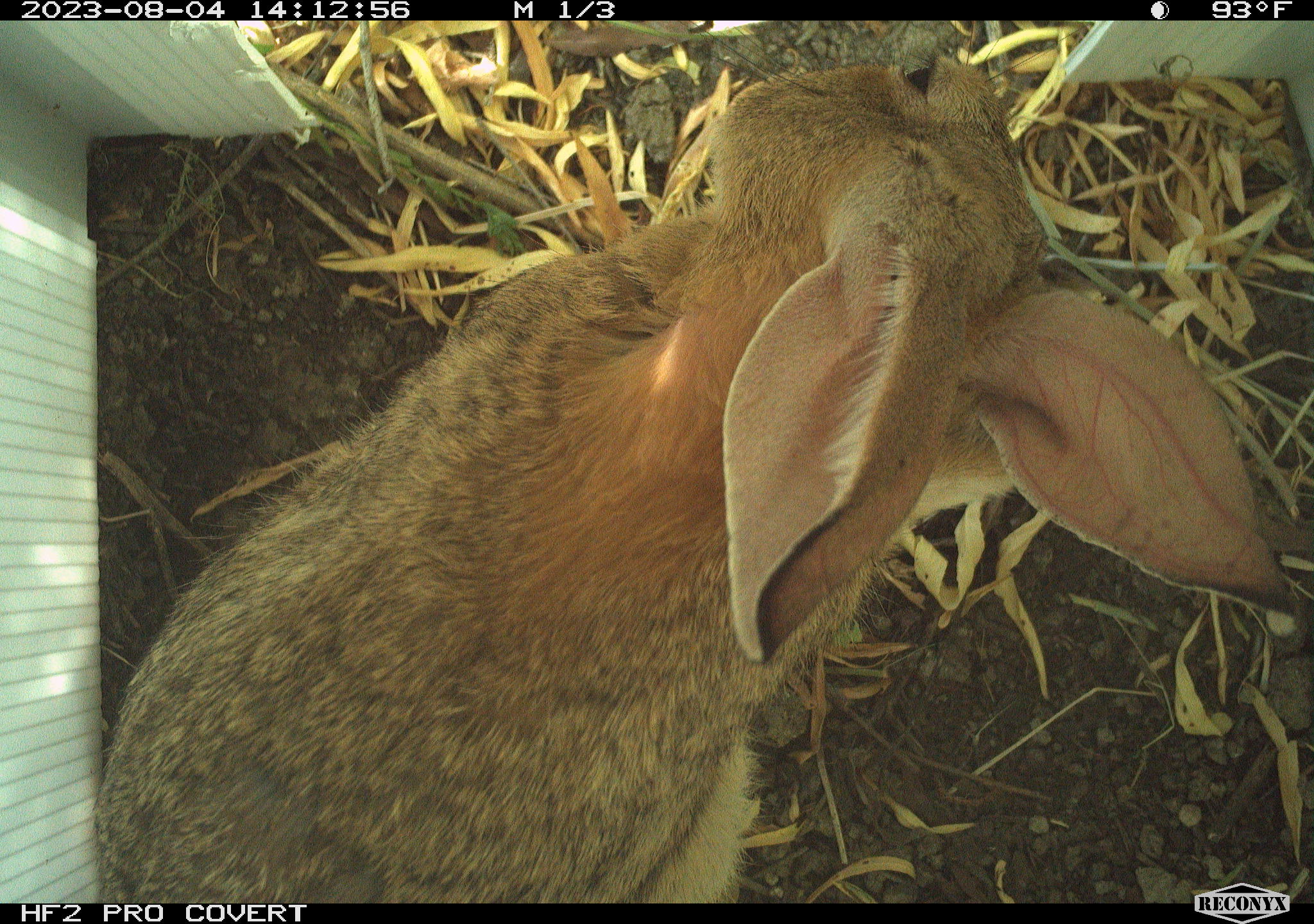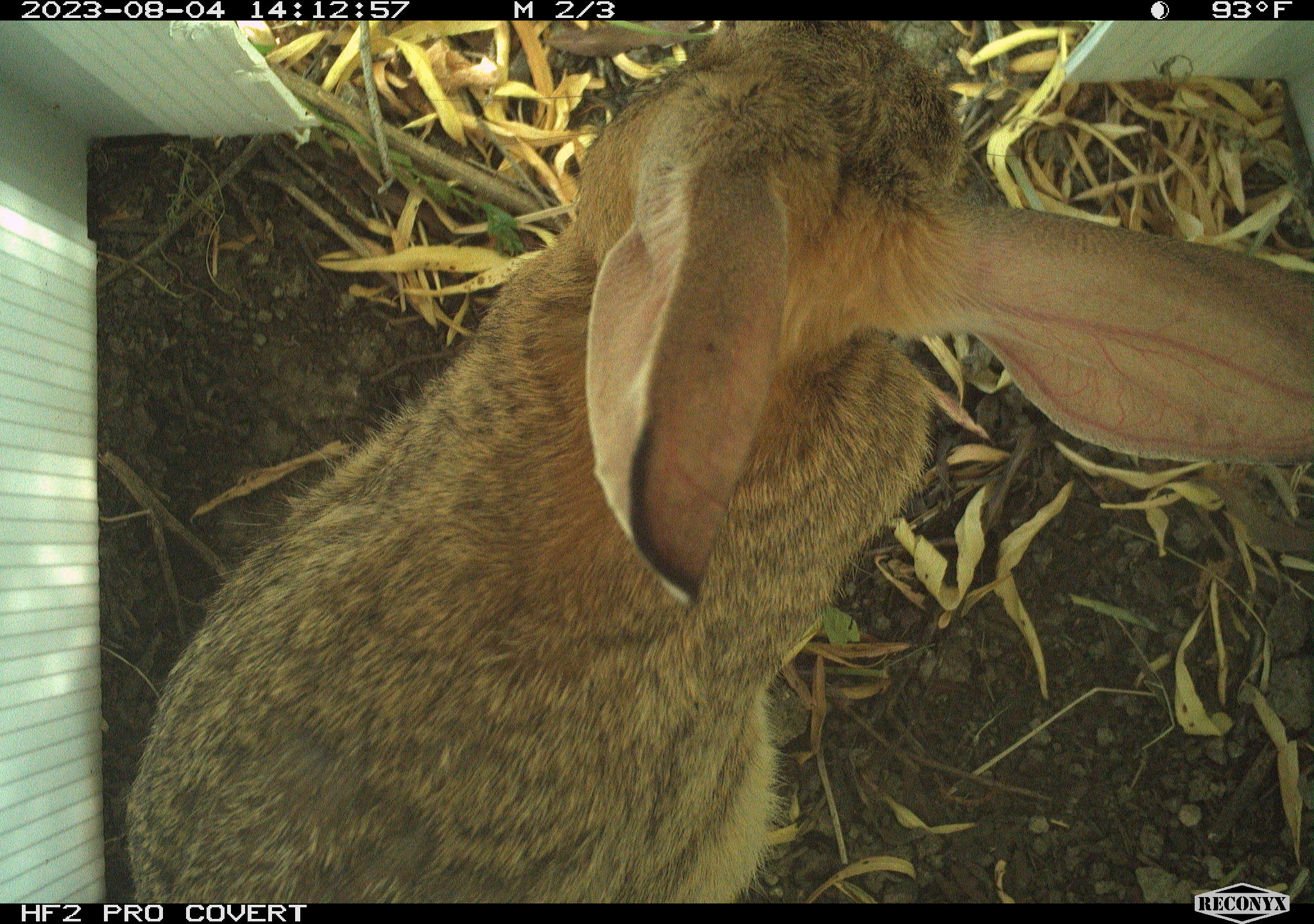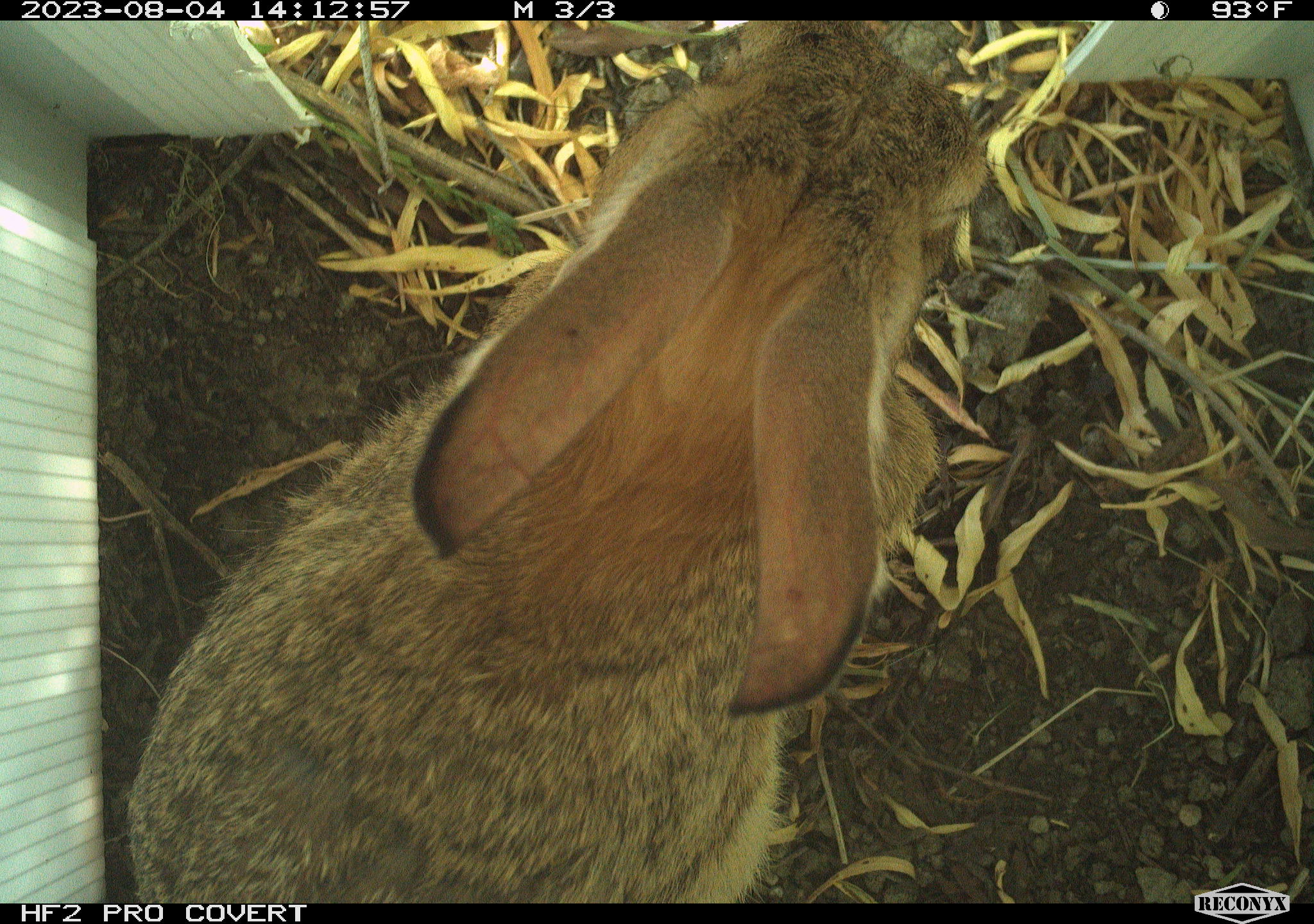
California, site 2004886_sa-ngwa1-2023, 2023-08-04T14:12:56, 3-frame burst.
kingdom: Animalia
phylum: Chordata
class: Mammalia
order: Lagomorpha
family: Leporidae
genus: Sylvilagus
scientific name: Sylvilagus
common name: cottontail rabbits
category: sylvilagus species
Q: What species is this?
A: Sylvilagus species (cottontail rabbits) (Sylvilagus).